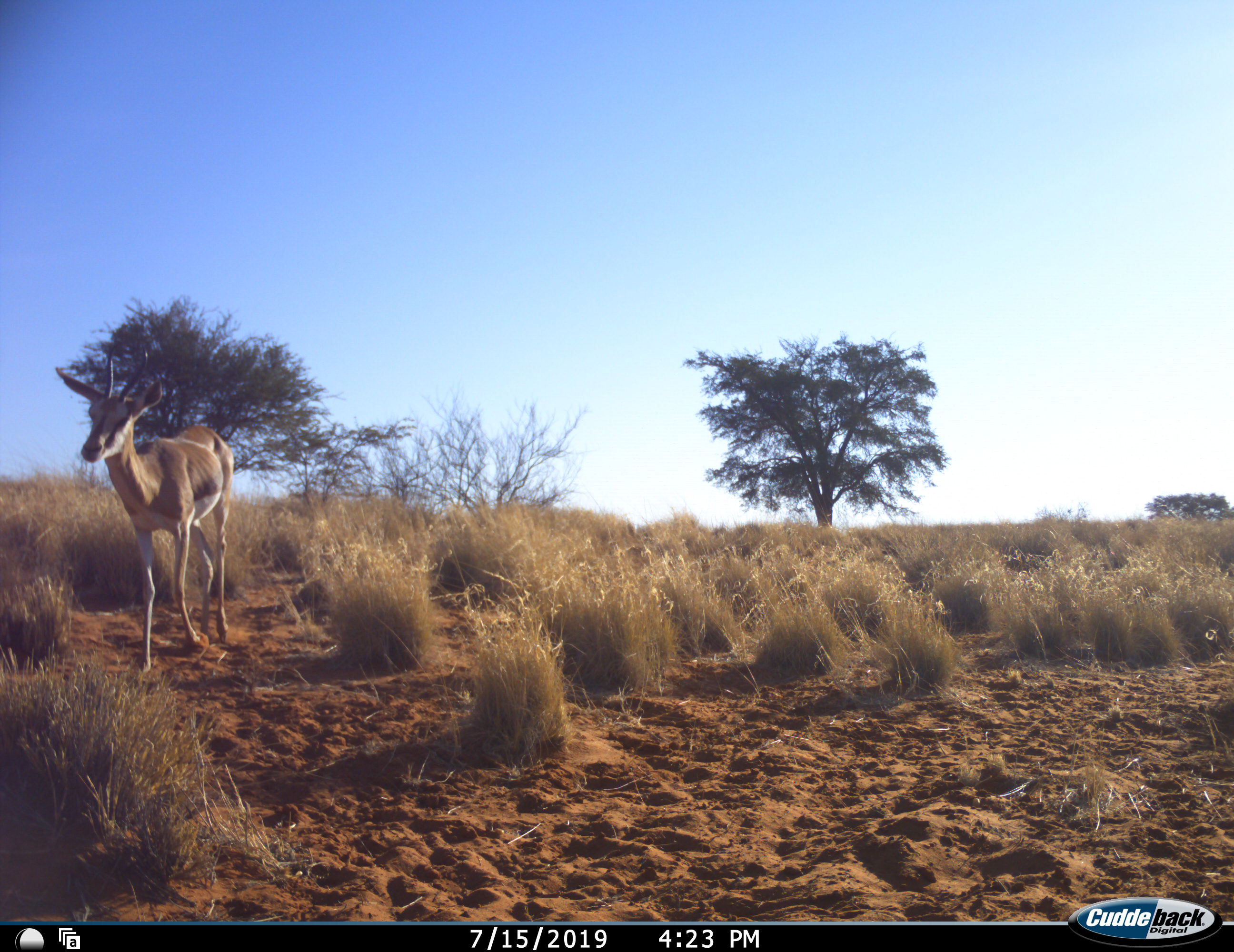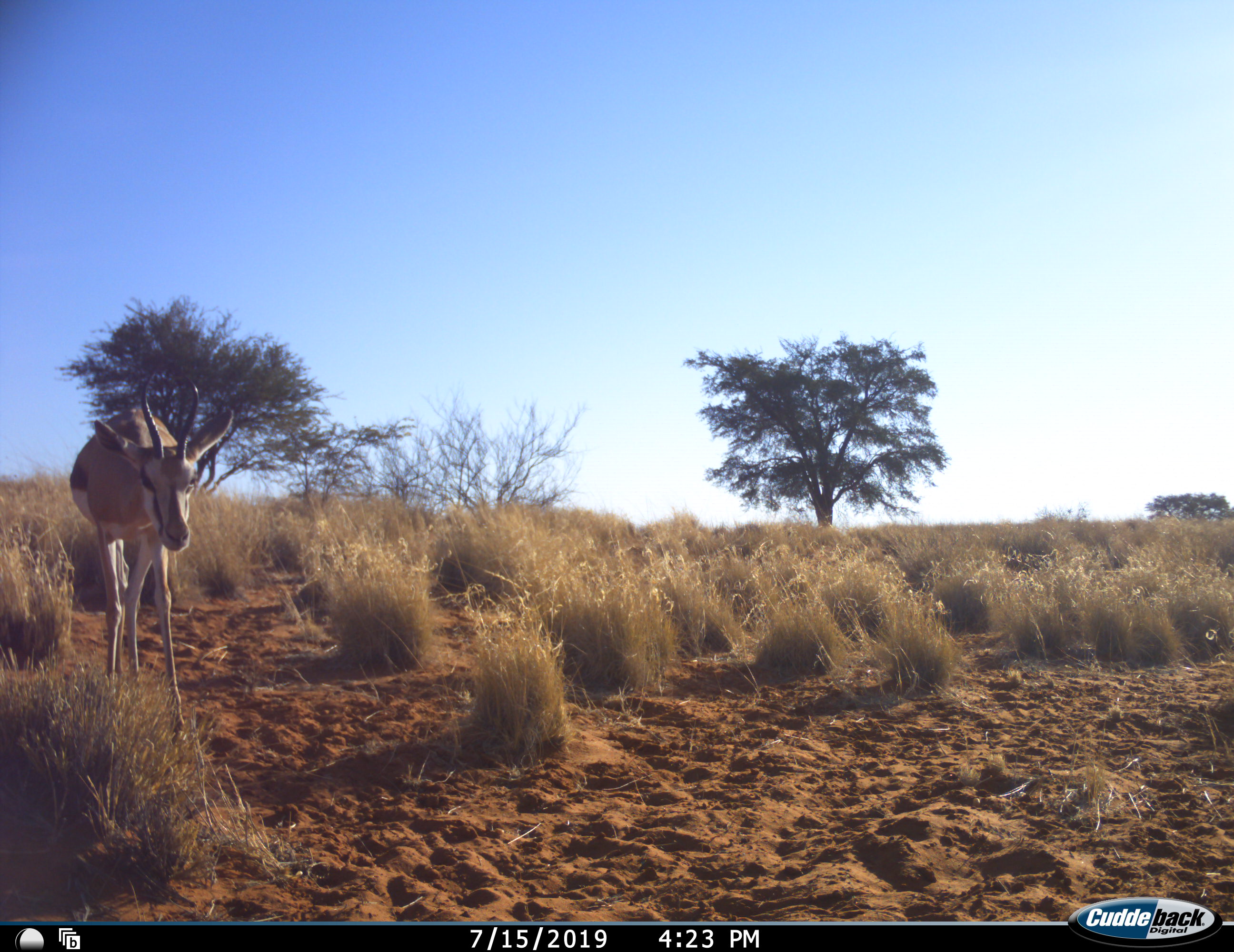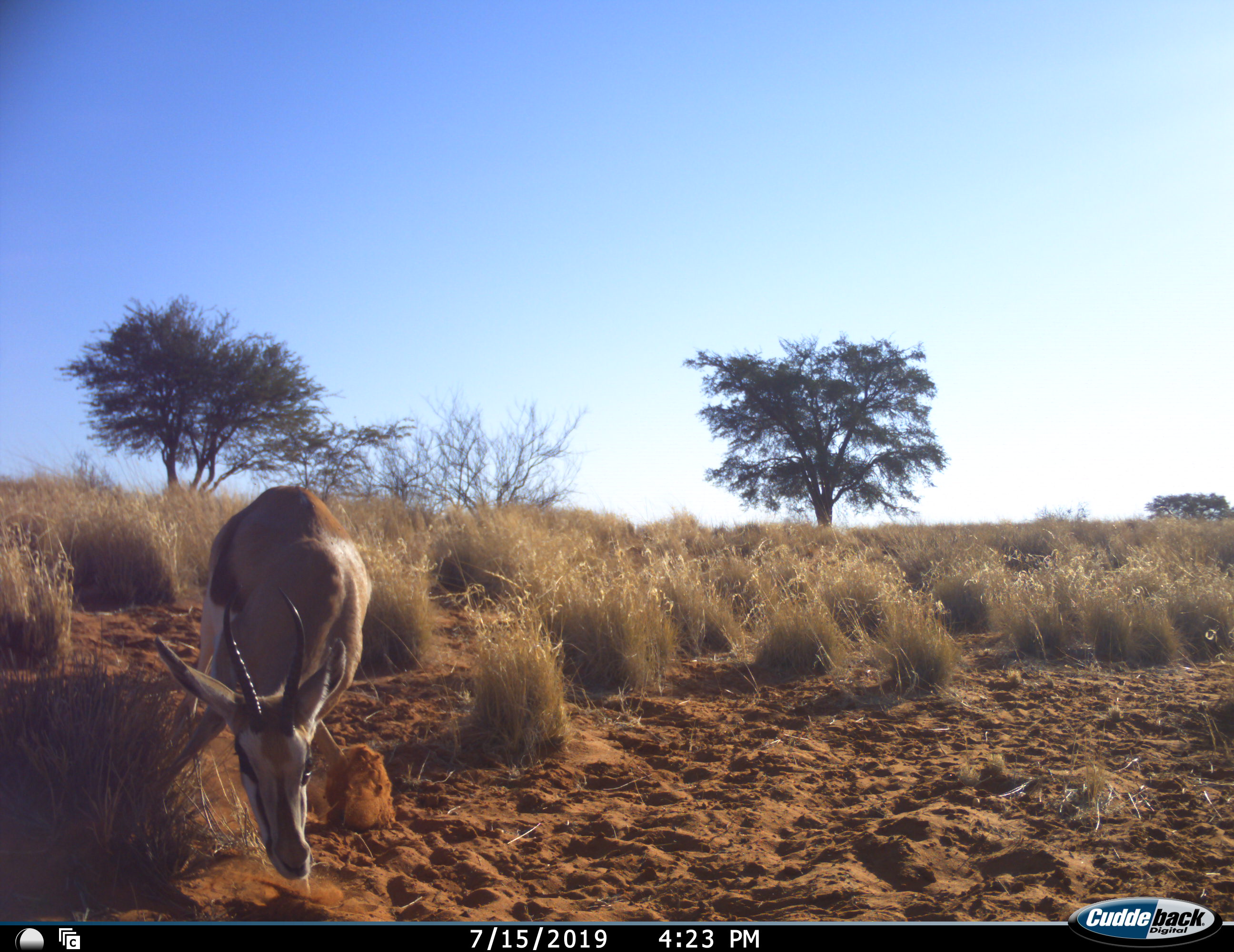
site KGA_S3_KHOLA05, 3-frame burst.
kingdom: Animalia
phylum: Chordata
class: Mammalia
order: Artiodactyla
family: Bovidae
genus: Antidorcas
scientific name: Antidorcas marsupialis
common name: springbok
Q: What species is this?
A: Springbok (Antidorcas marsupialis).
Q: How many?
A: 1.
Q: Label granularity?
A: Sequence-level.